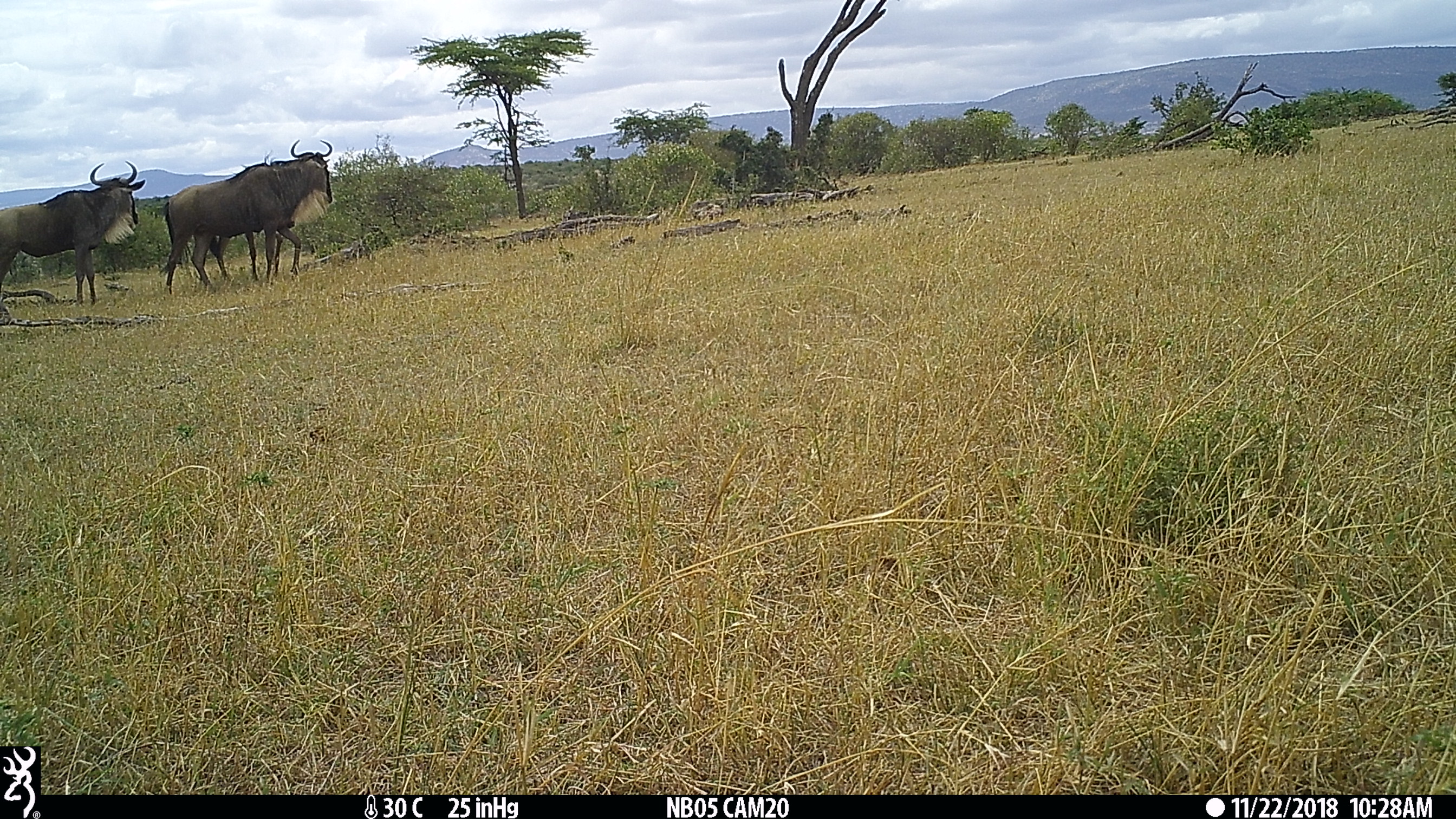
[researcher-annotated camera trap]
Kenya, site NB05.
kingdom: Animalia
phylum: Chordata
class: Mammalia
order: Artiodactyla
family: Bovidae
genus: Connochaetes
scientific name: Connochaetes taurinus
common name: blue wildebeest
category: wildebeest